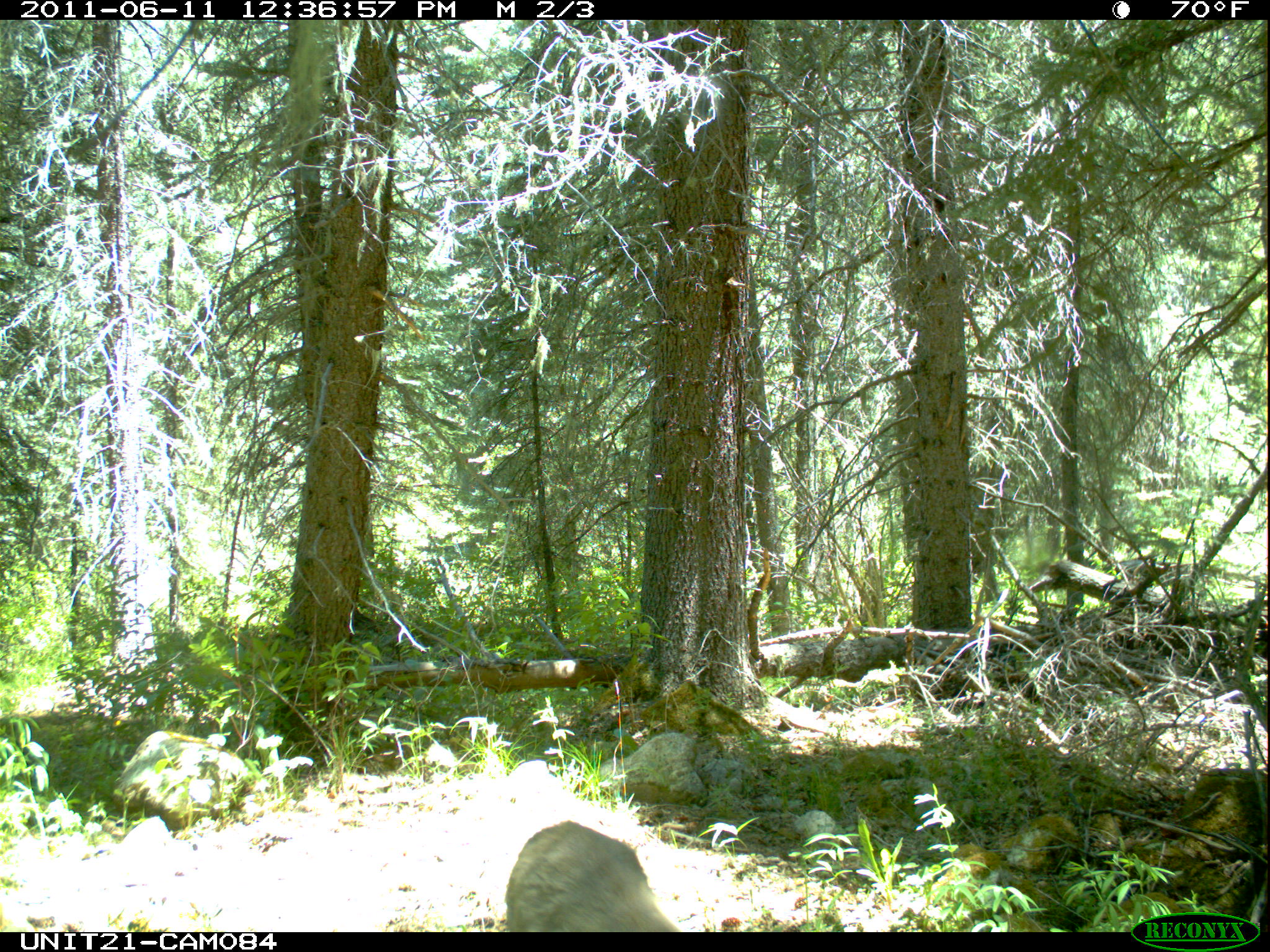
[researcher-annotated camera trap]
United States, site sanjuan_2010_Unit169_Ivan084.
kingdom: Animalia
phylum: Chordata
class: Mammalia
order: Artiodactyla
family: Cervidae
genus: Odocoileus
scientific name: Odocoileus hemionus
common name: mule deer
Odocoileus hemionus (mule deer).